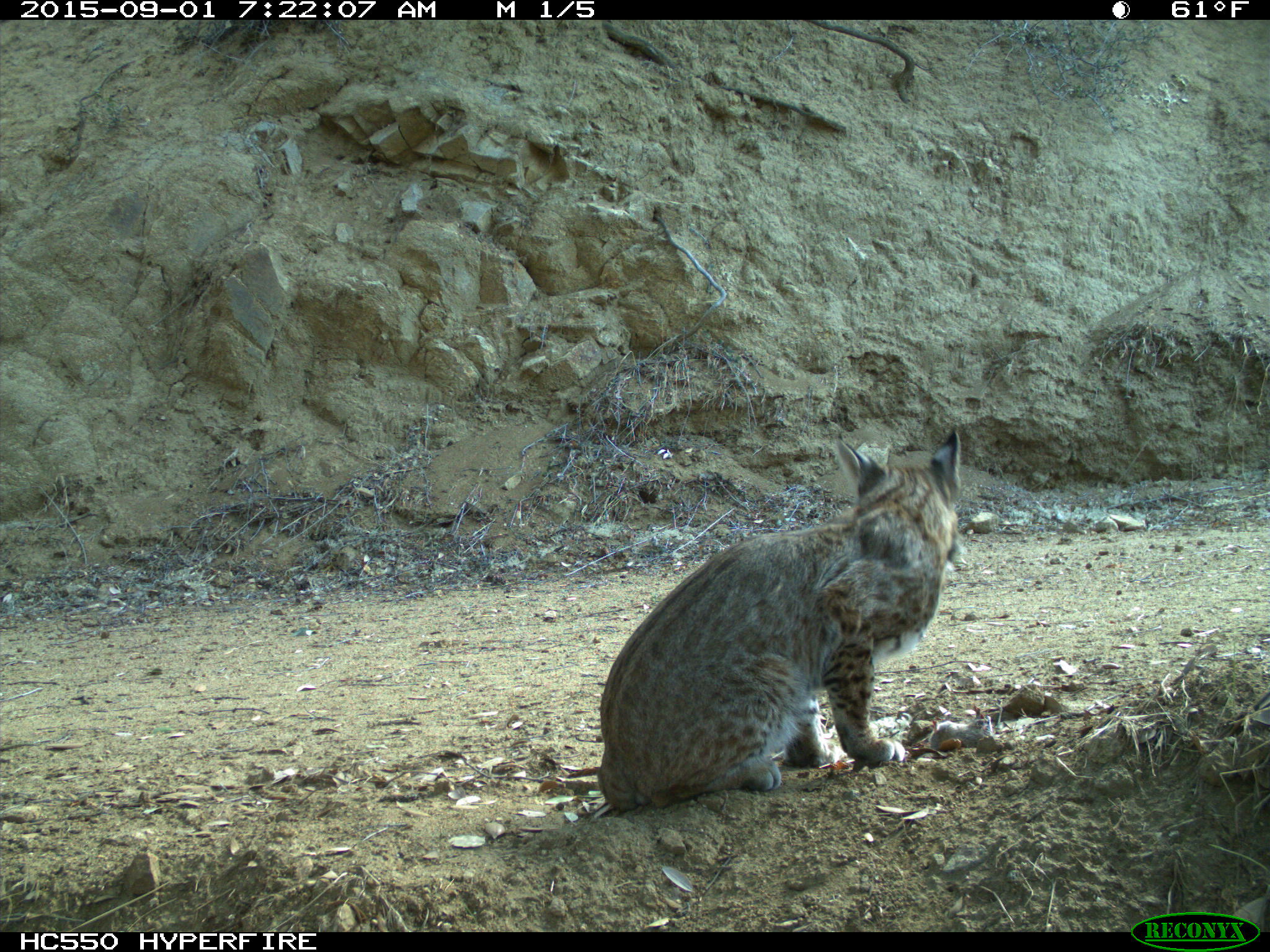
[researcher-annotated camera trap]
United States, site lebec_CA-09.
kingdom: Animalia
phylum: Chordata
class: Mammalia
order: Carnivora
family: Felidae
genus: Lynx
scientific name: Lynx rufus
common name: bobcat